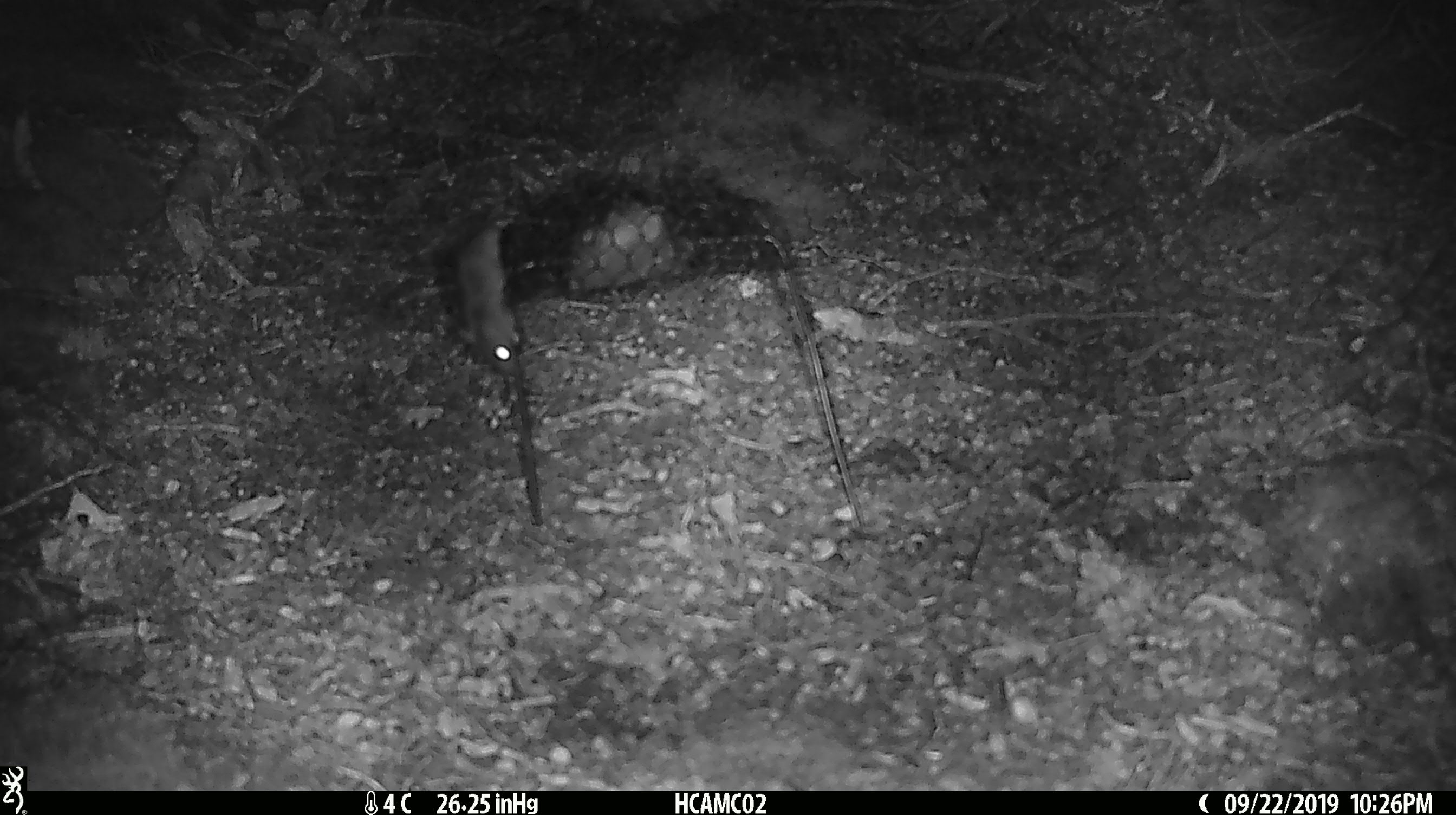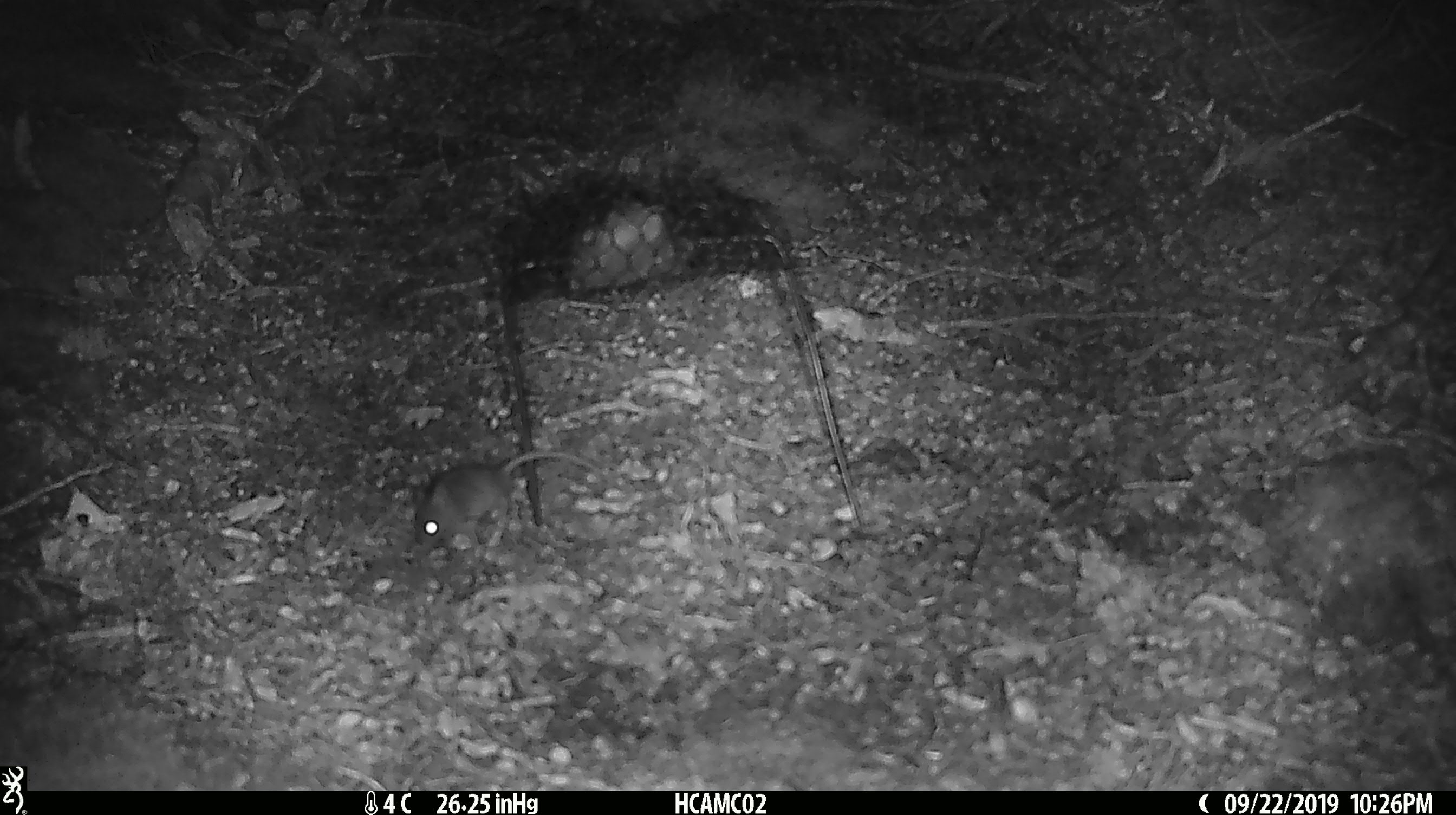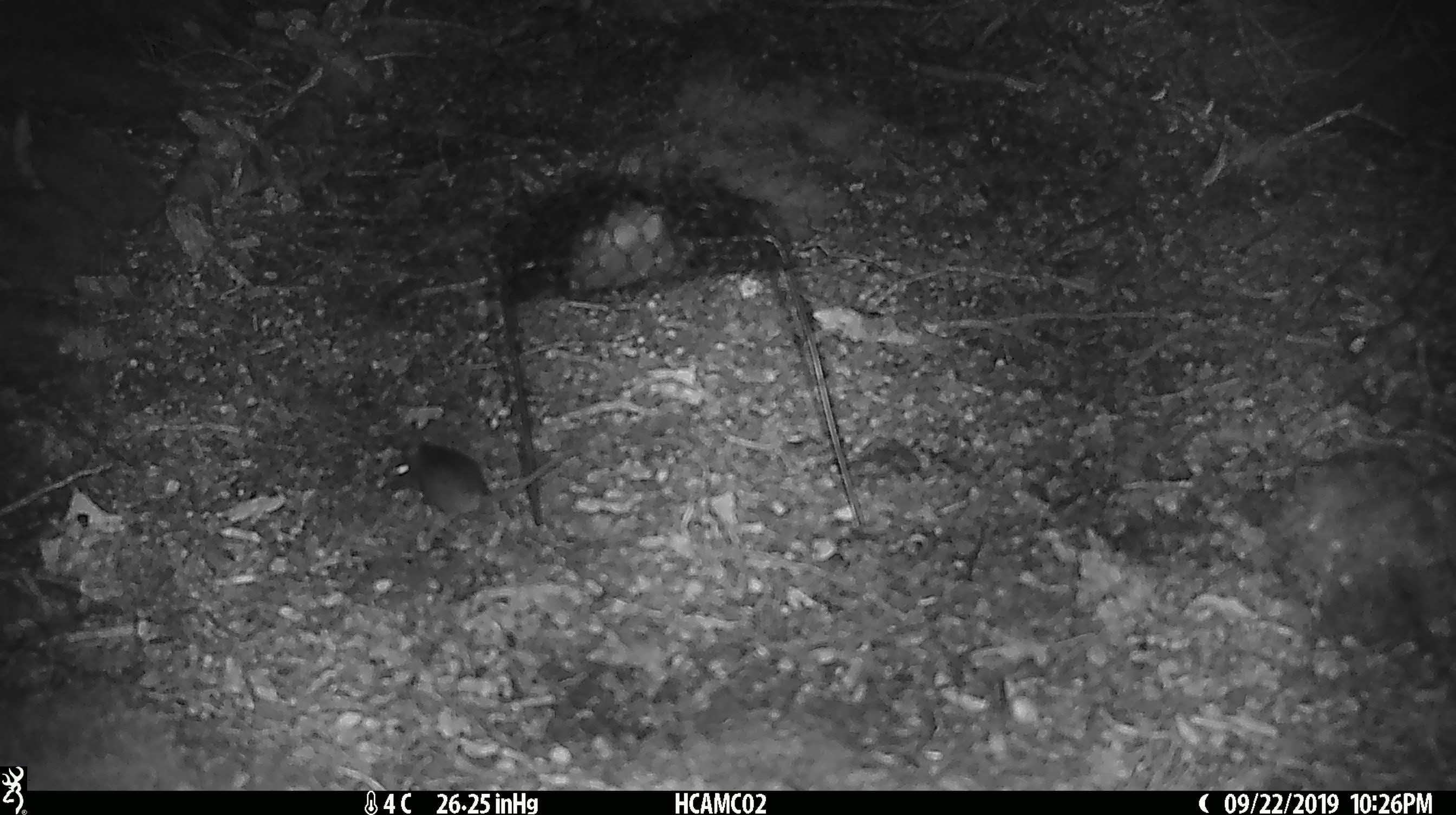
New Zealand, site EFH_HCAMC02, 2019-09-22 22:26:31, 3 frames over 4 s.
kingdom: Animalia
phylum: Chordata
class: Mammalia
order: Rodentia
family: Muridae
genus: Mus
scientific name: Mus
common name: mouse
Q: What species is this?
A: Mouse (Mus).